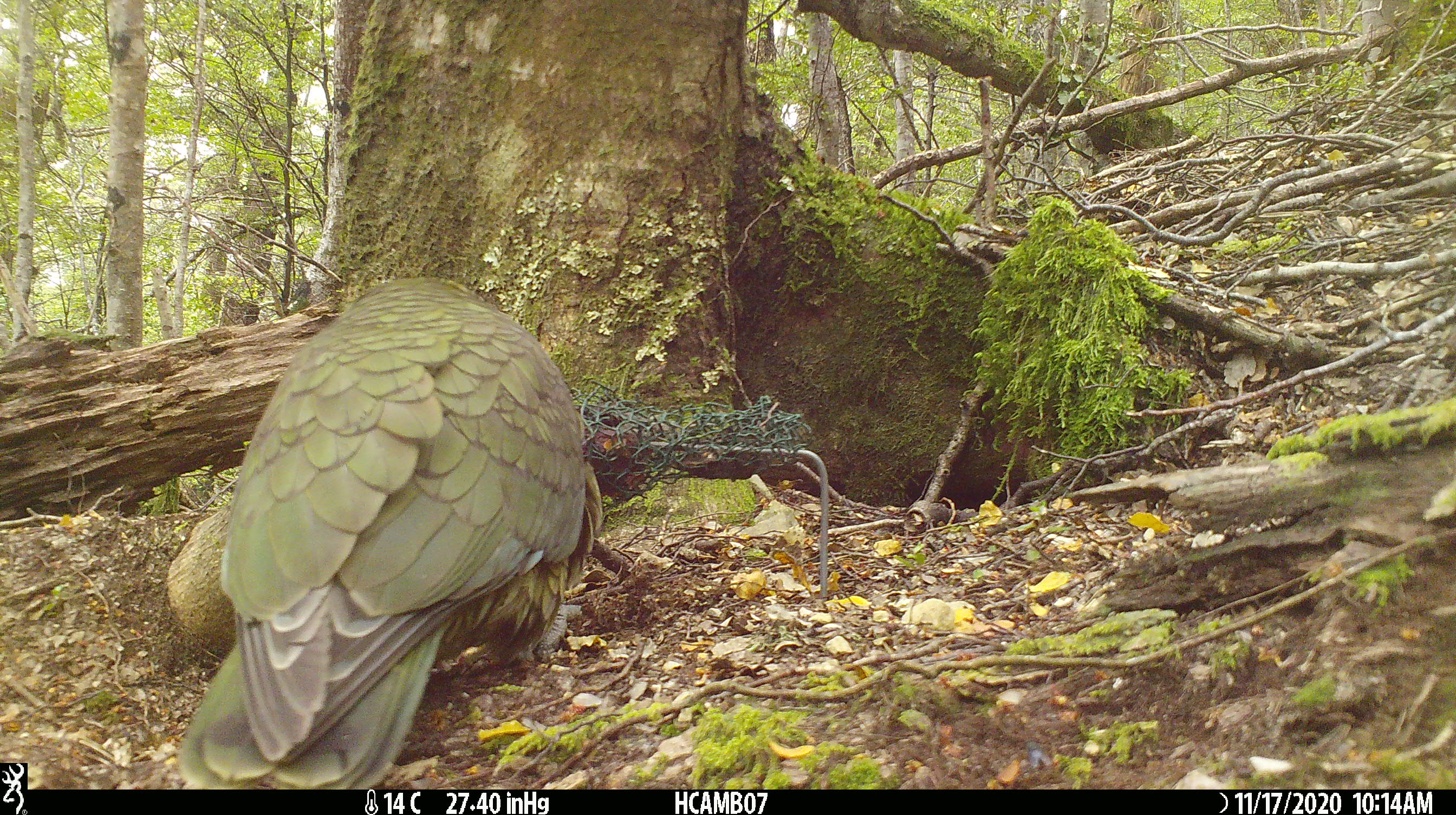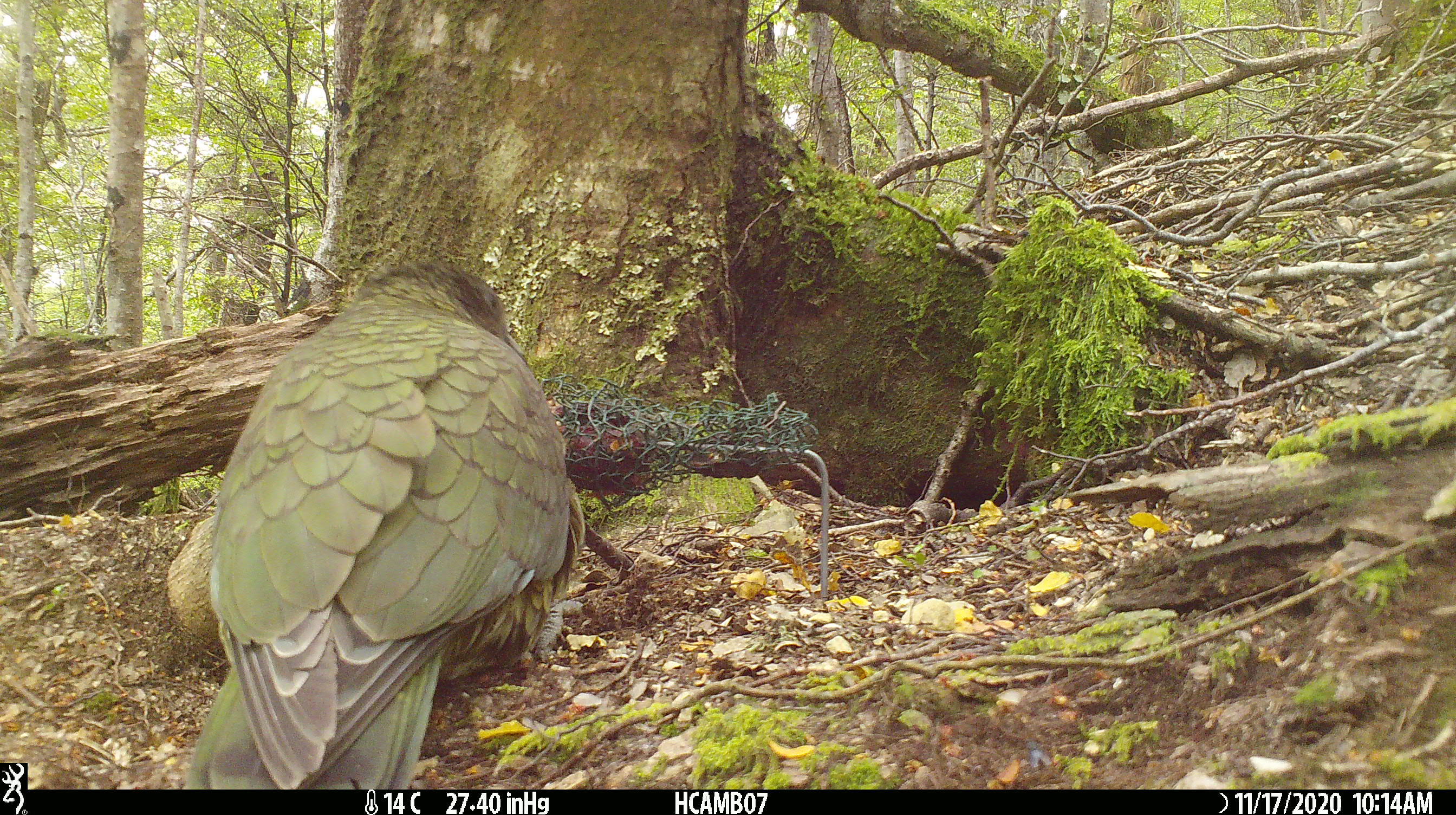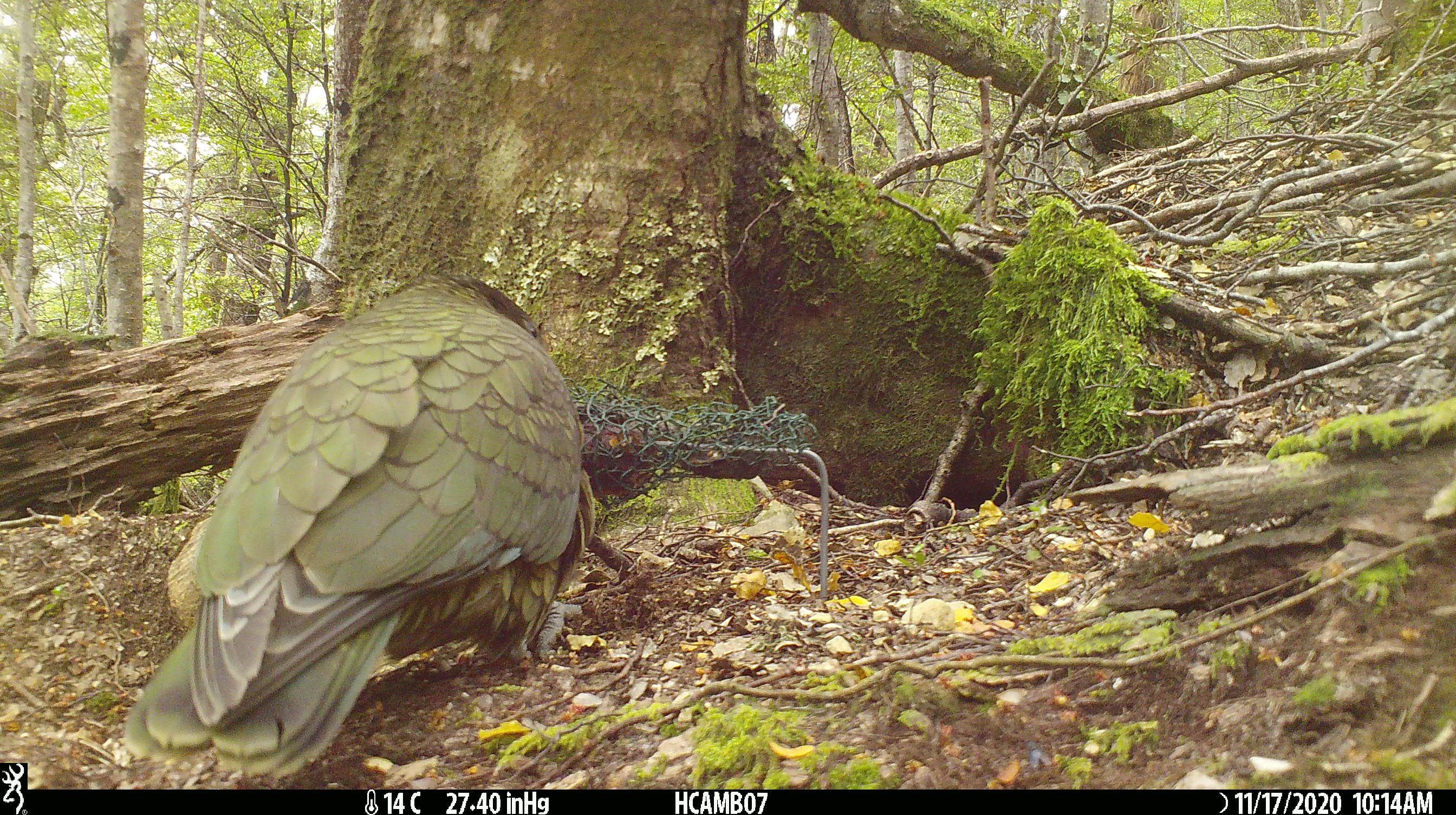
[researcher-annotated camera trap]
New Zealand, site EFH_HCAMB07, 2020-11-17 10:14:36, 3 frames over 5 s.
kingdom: Animalia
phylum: Chordata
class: Aves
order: Psittaciformes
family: Strigopidae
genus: Nestor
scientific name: Nestor notabilis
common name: kea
Kea (Nestor notabilis).